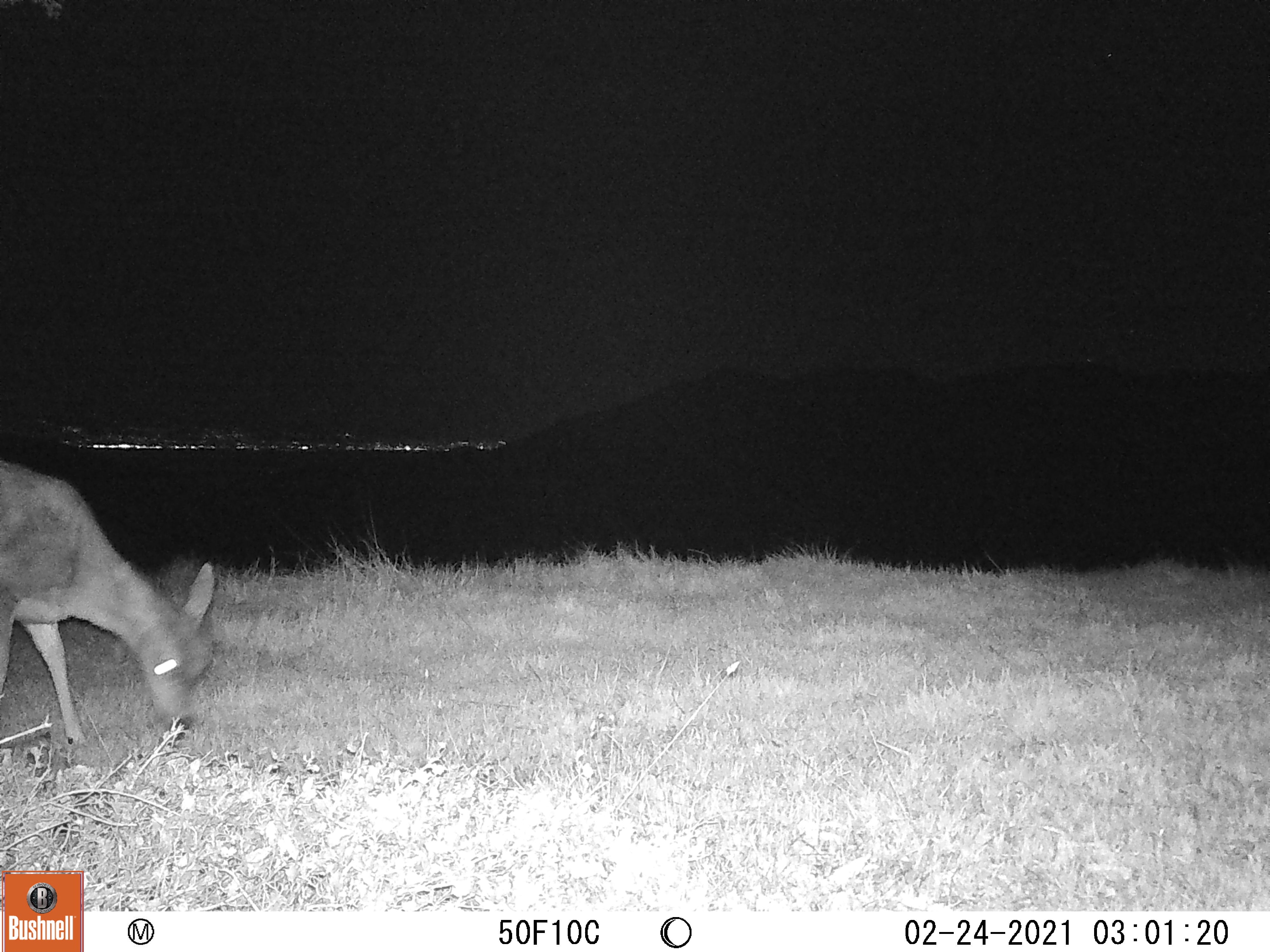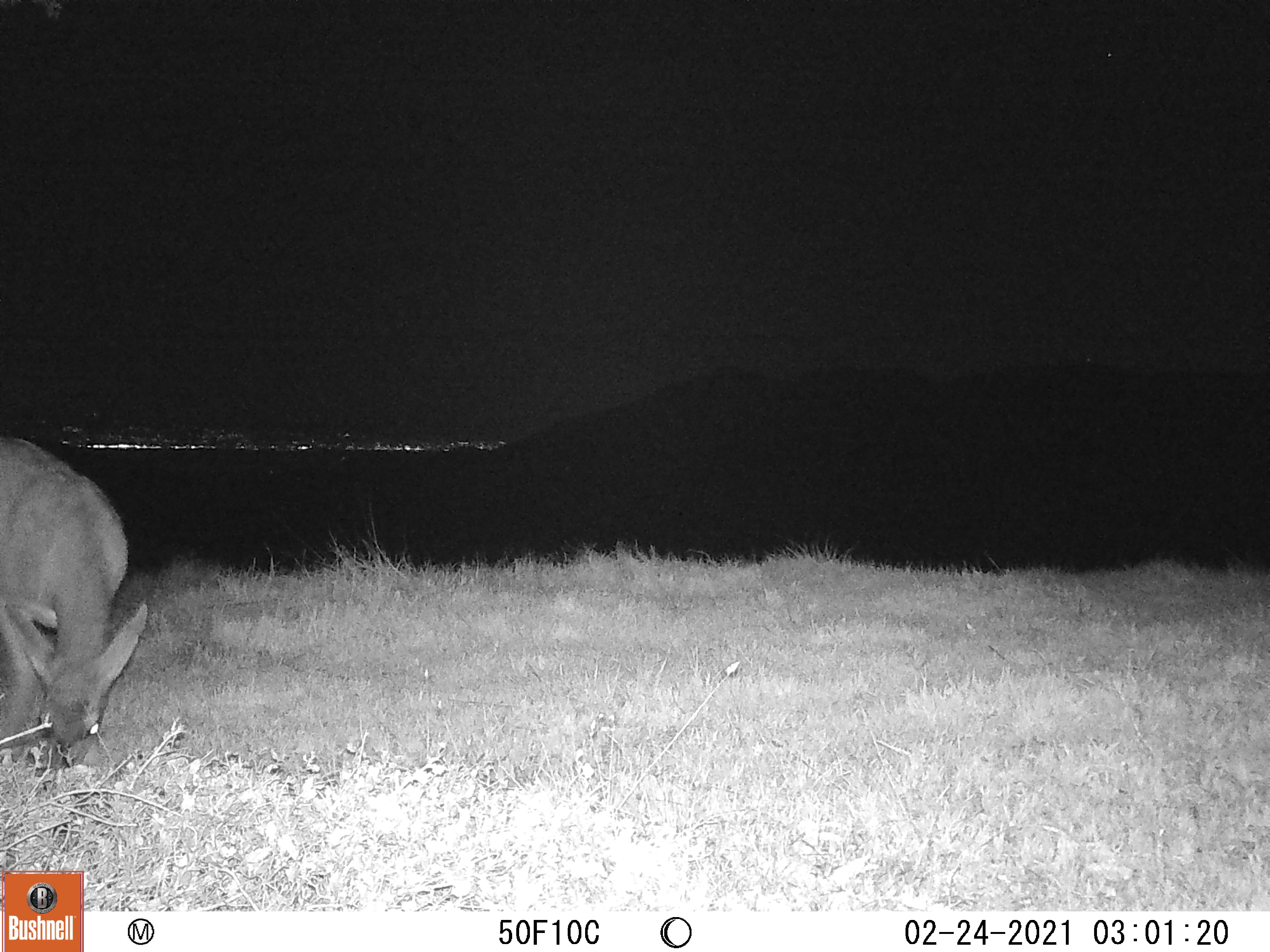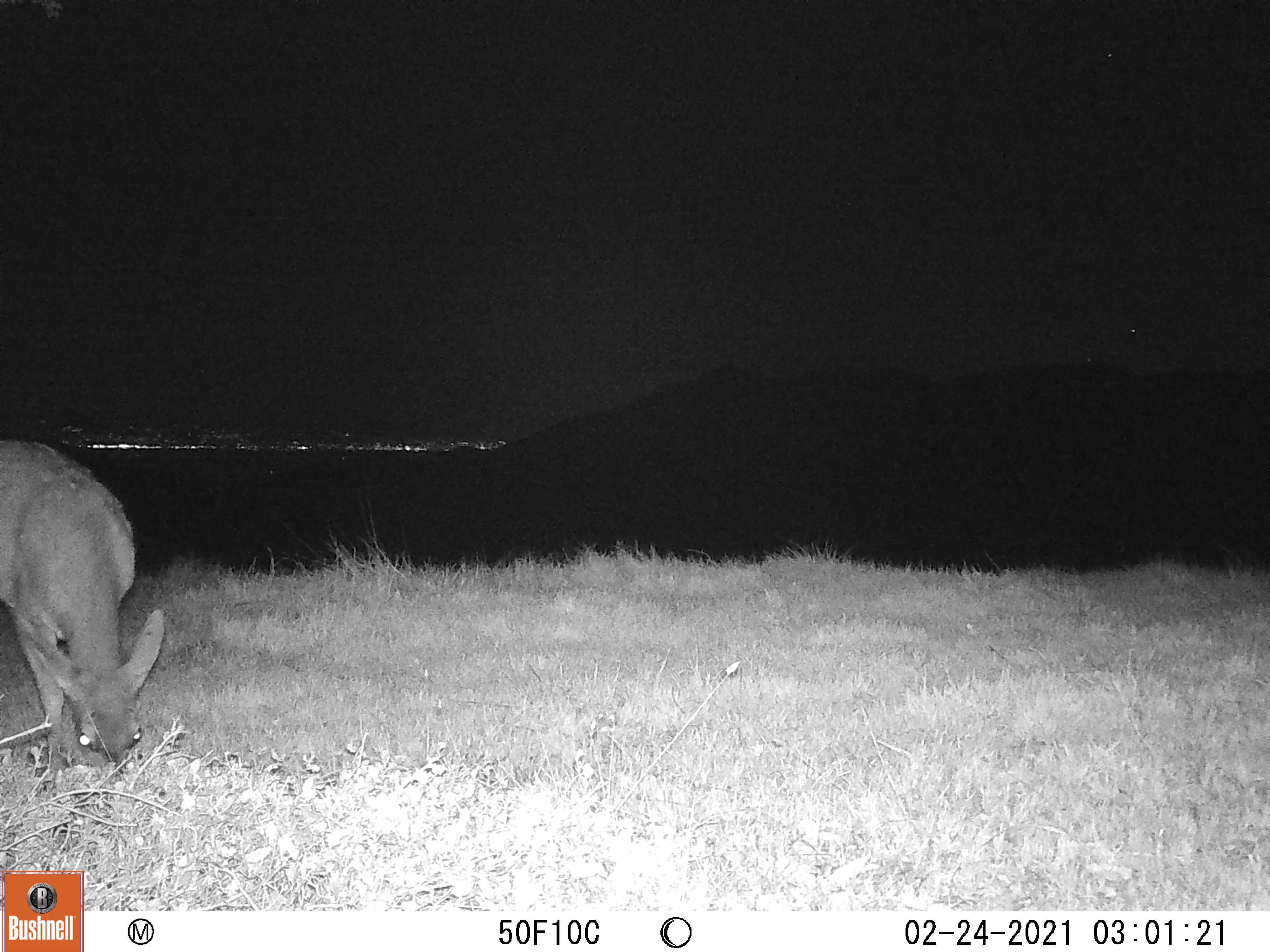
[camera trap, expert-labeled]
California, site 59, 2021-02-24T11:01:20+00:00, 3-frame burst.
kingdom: Animalia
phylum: Chordata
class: Mammalia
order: Artiodactyla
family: Cervidae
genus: Odocoileus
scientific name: Odocoileus hemionus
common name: mule deer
Mule deer (Odocoileus hemionus).